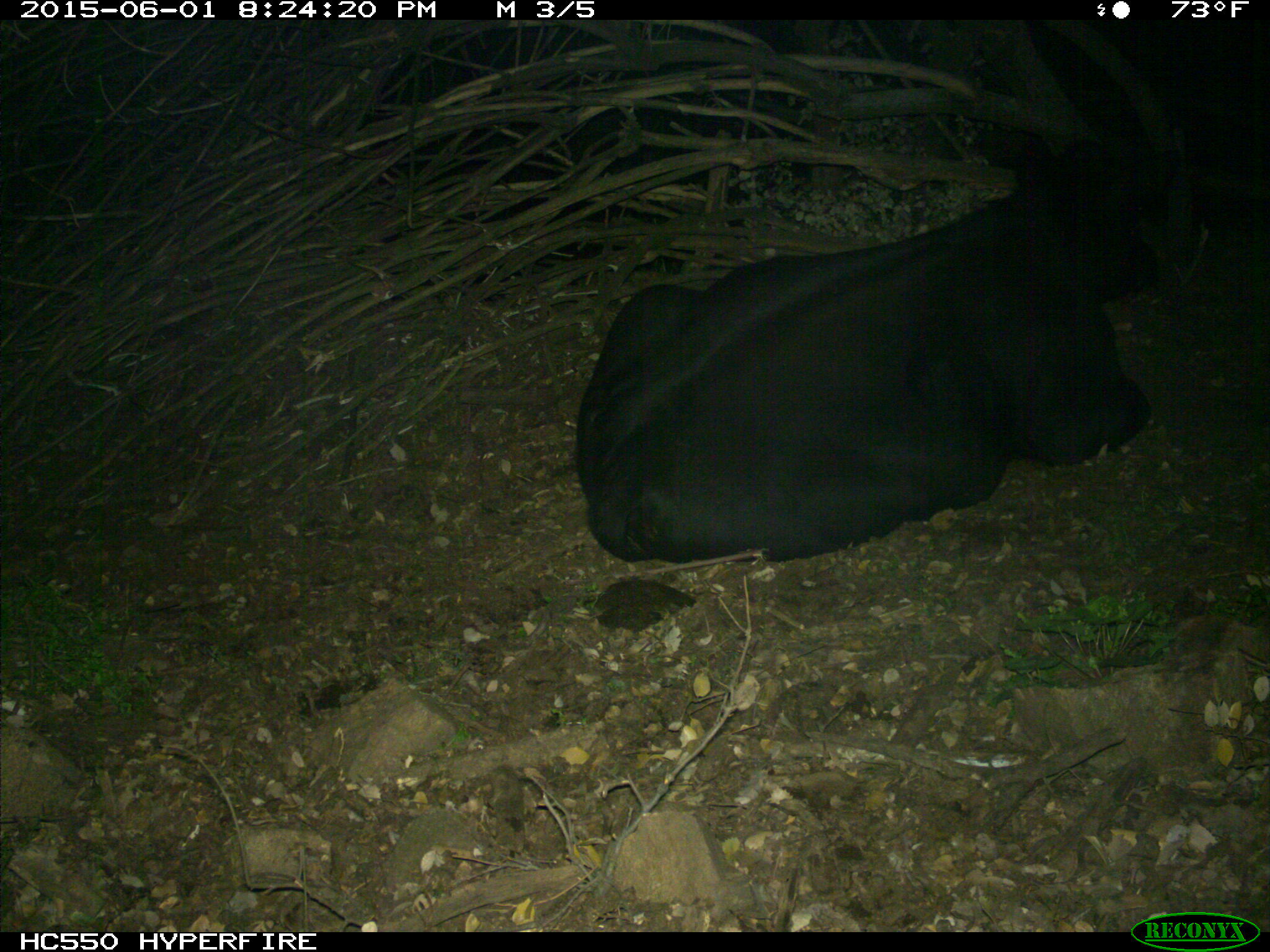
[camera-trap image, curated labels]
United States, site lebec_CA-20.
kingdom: Animalia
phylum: Chordata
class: Mammalia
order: Artiodactyla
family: Bovidae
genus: Bos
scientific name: Bos taurus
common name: domestic cow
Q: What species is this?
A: Bos taurus (domestic cow).